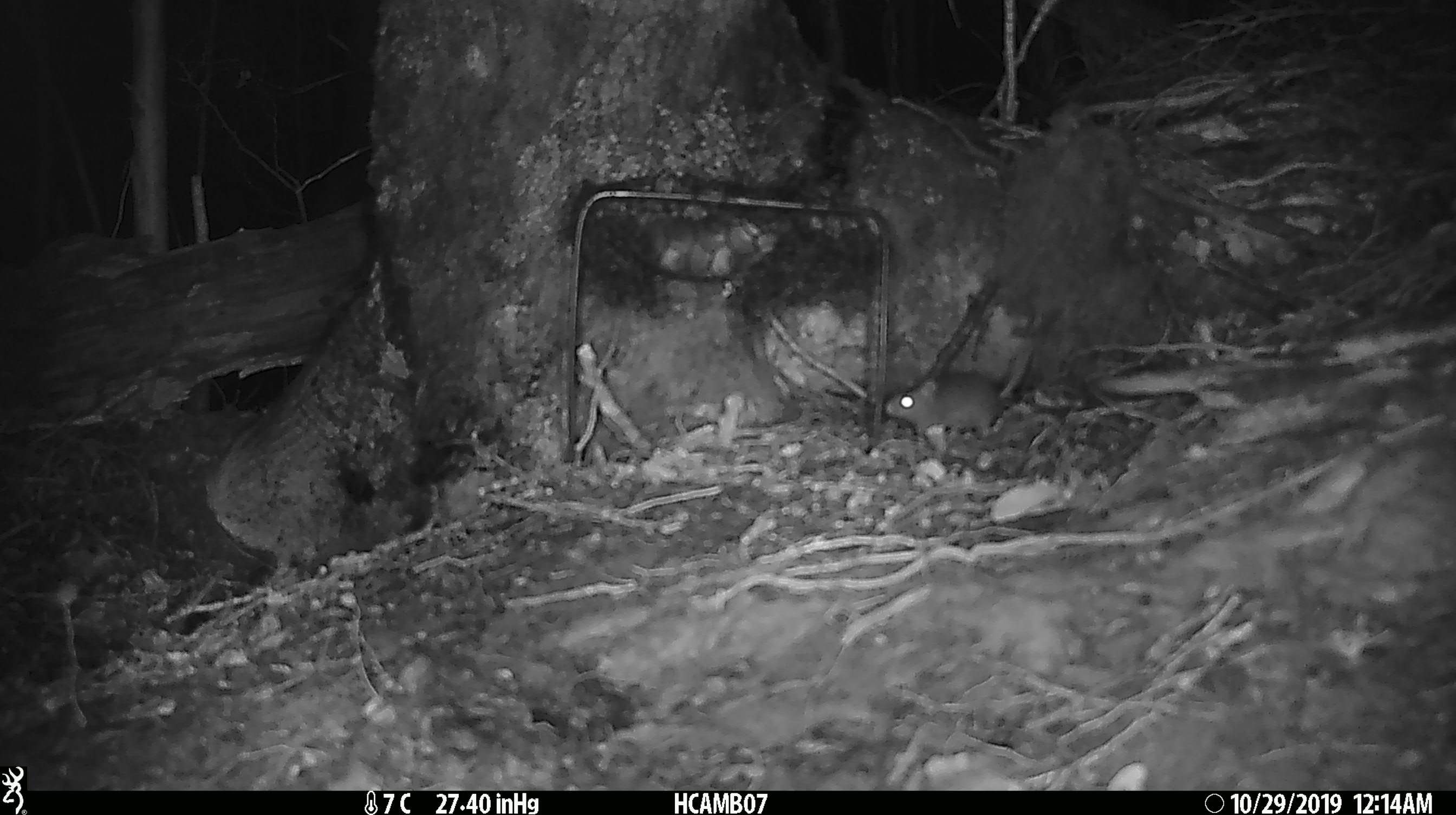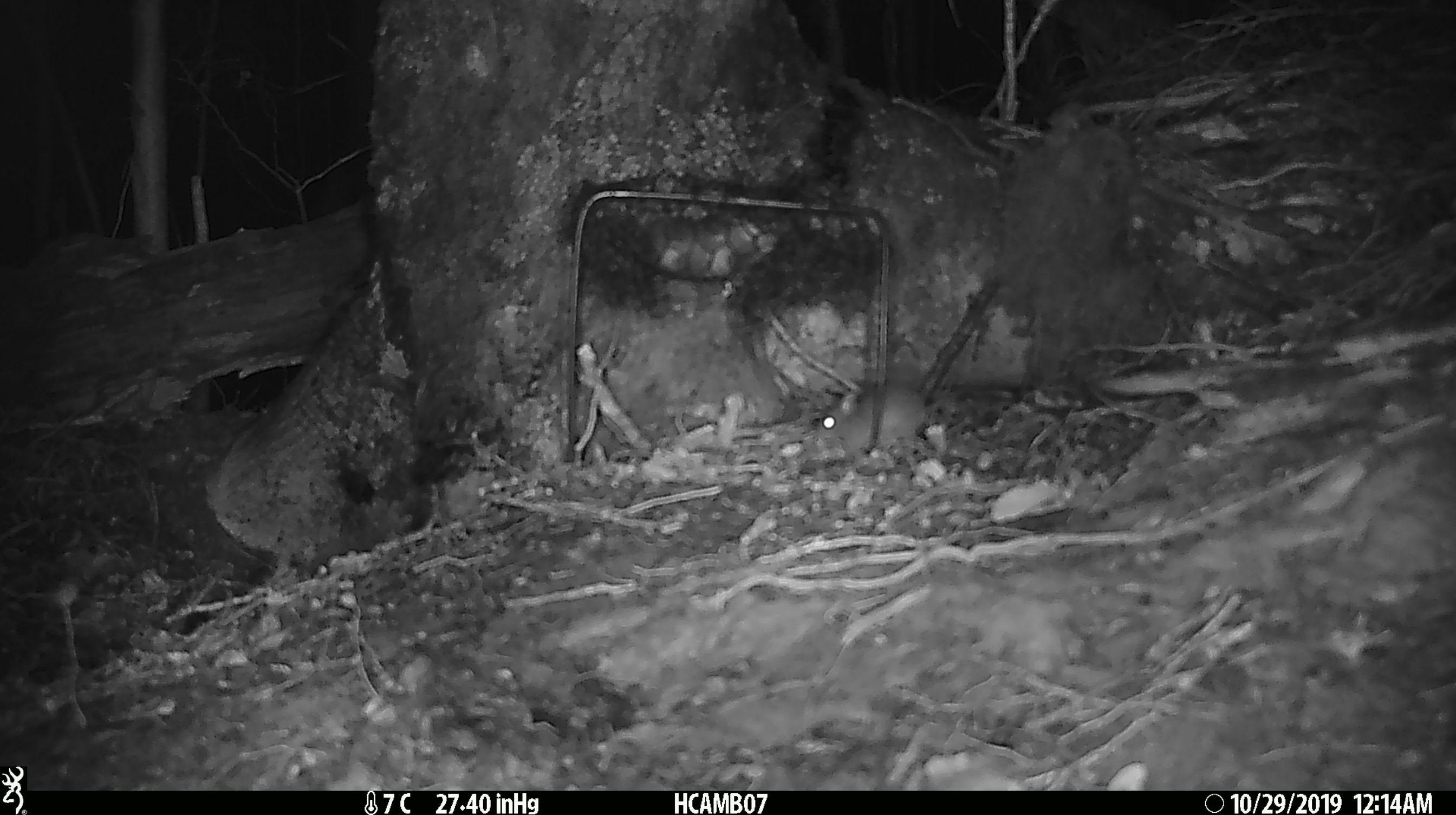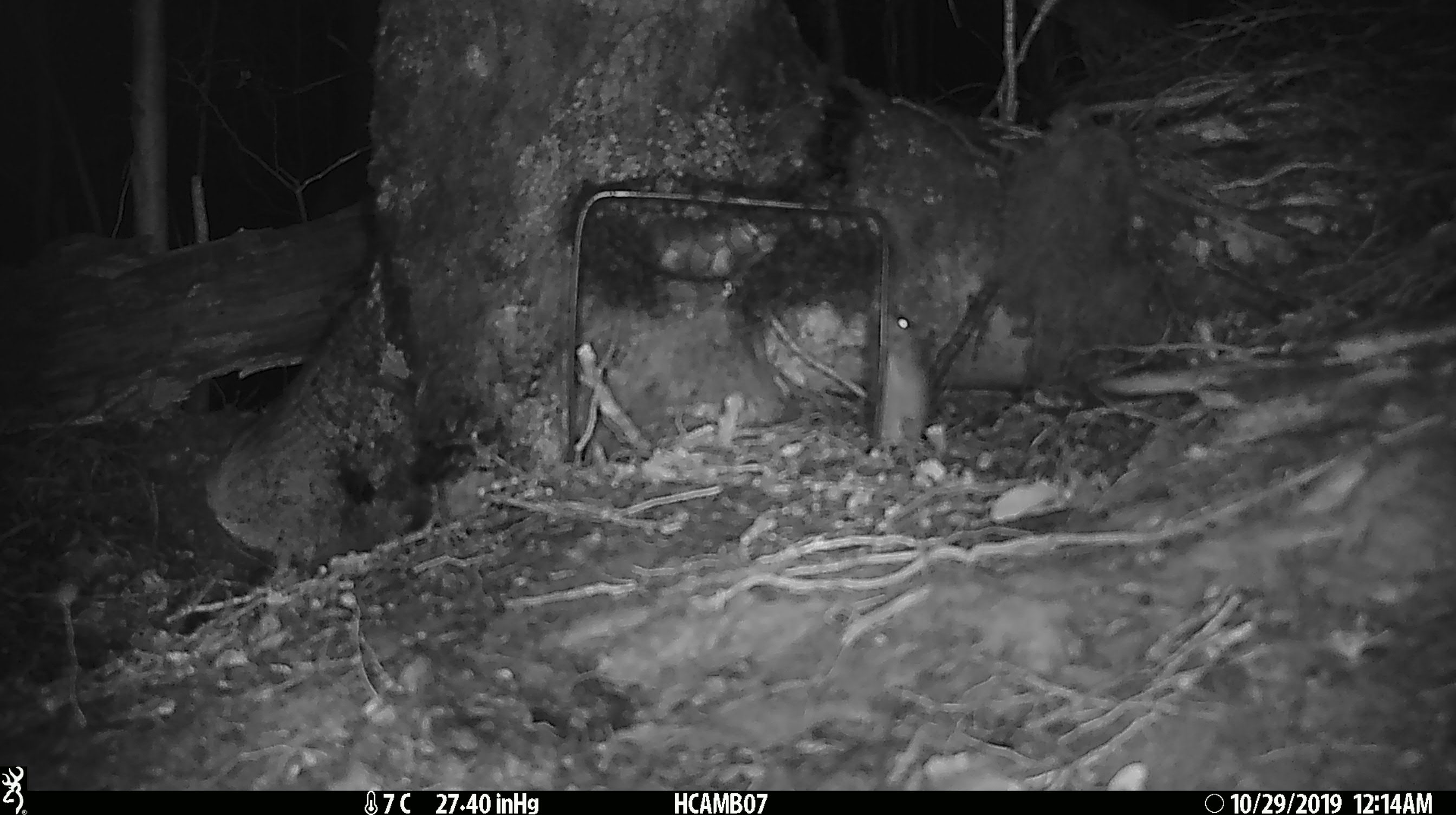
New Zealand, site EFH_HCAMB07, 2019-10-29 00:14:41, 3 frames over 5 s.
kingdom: Animalia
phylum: Chordata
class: Mammalia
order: Rodentia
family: Muridae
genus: Mus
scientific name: Mus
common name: mouse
Mouse (Mus).